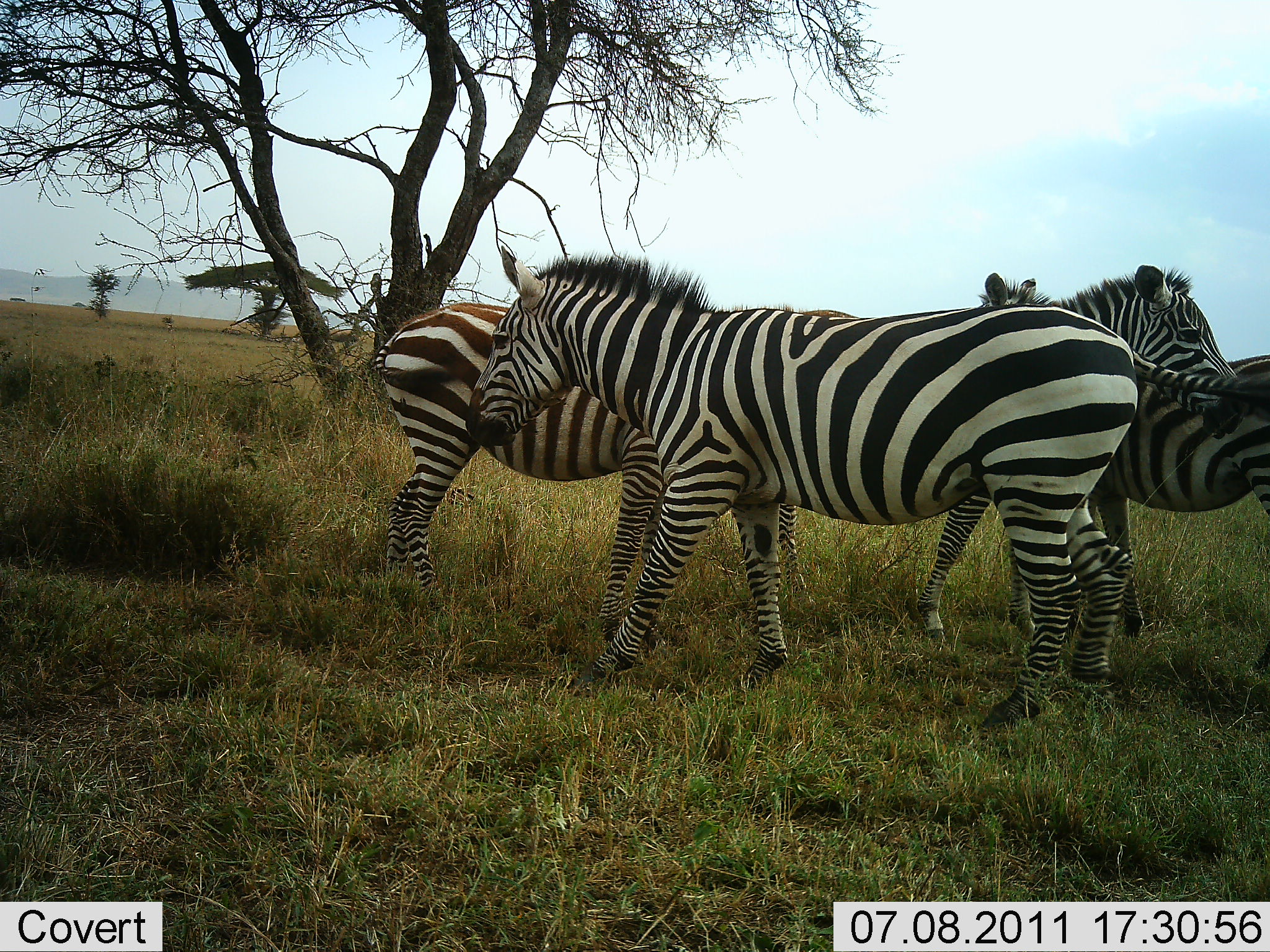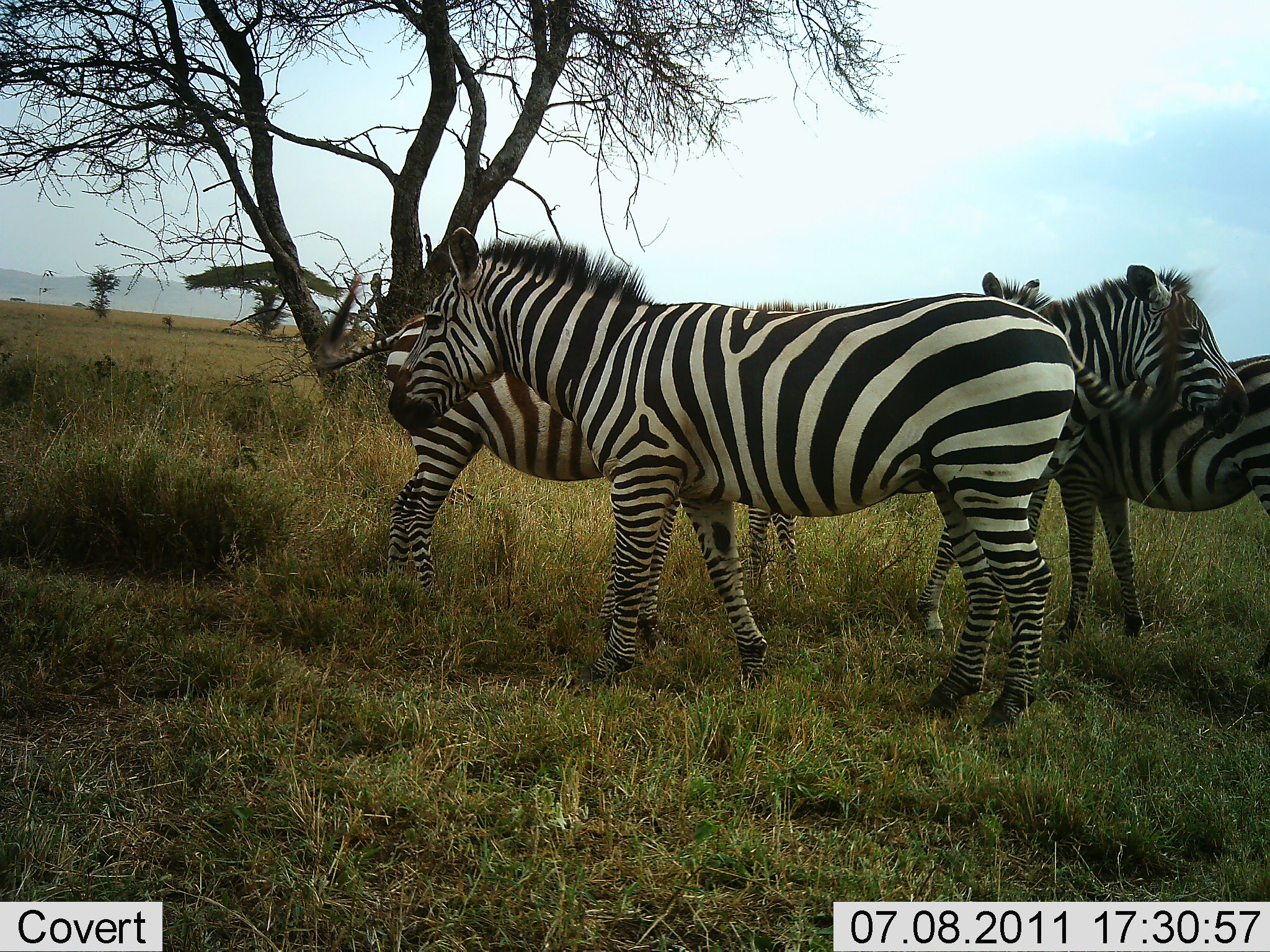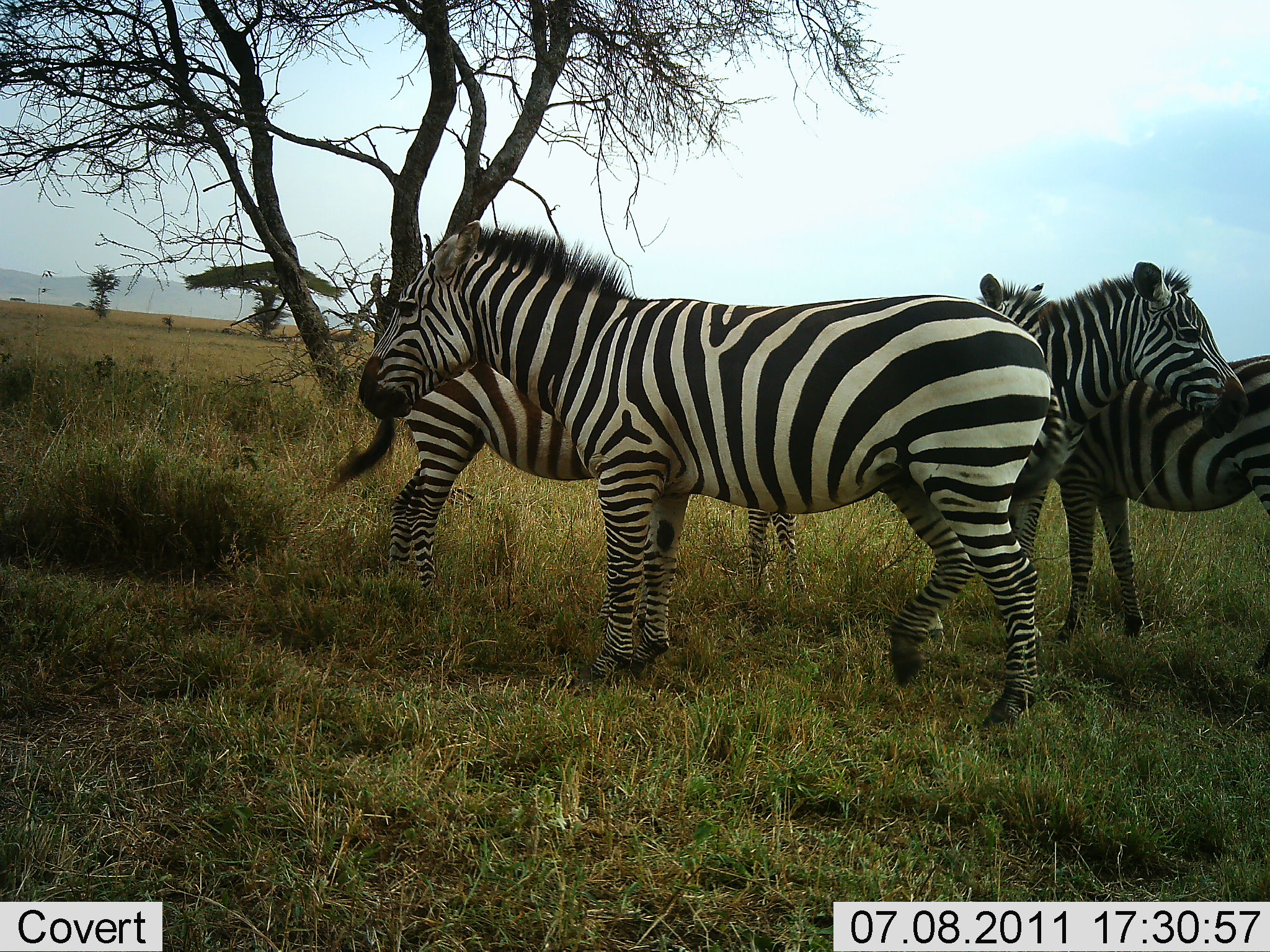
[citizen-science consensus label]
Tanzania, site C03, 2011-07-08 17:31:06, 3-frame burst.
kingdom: Animalia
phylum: Chordata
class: Mammalia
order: Perissodactyla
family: Equidae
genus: Equus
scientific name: Equus quagga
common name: plains zebra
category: zebra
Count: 4.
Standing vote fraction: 91%.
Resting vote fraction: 9%.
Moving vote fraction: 27%.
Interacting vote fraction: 18%.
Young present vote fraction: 9%.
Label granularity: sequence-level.